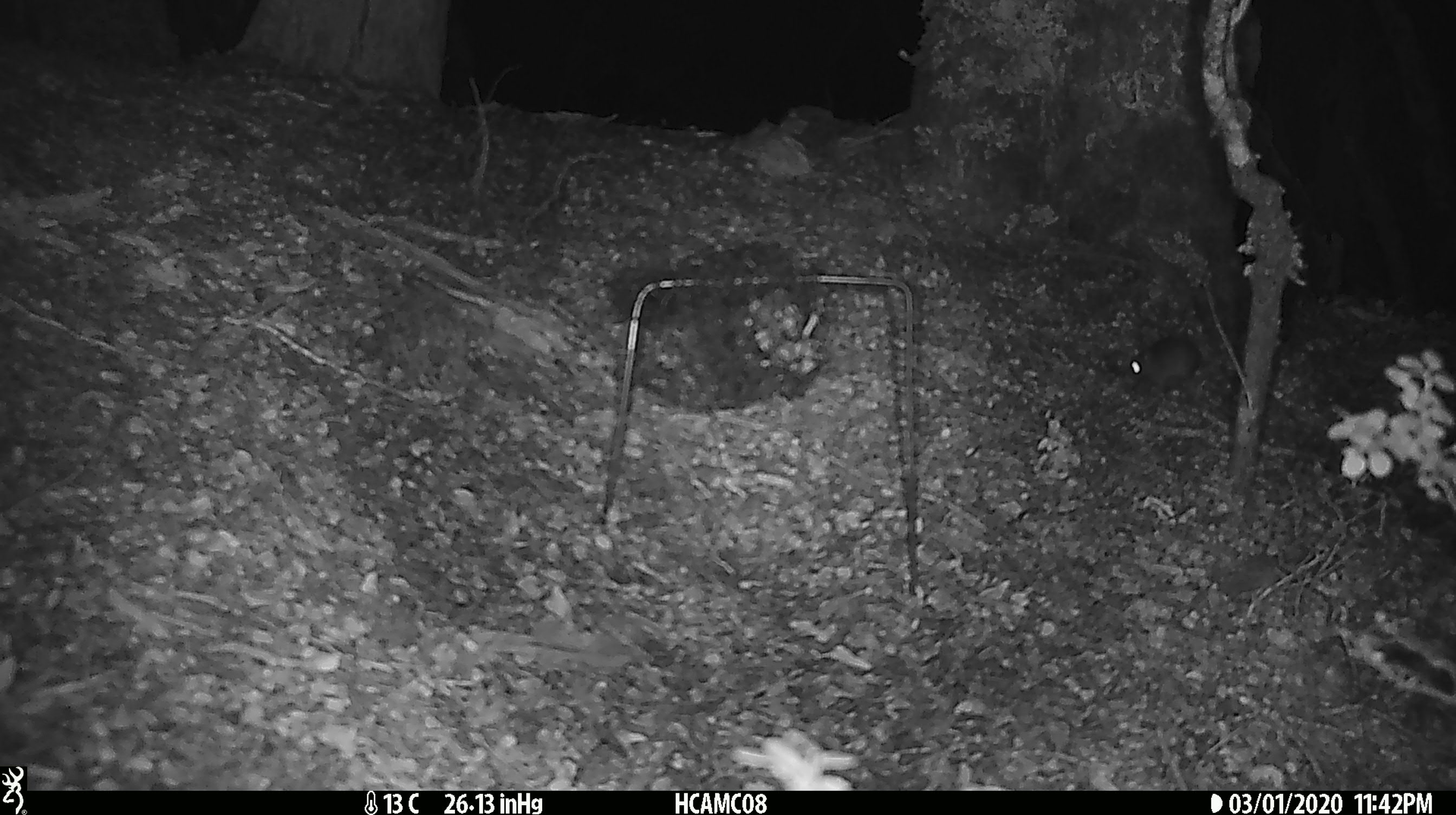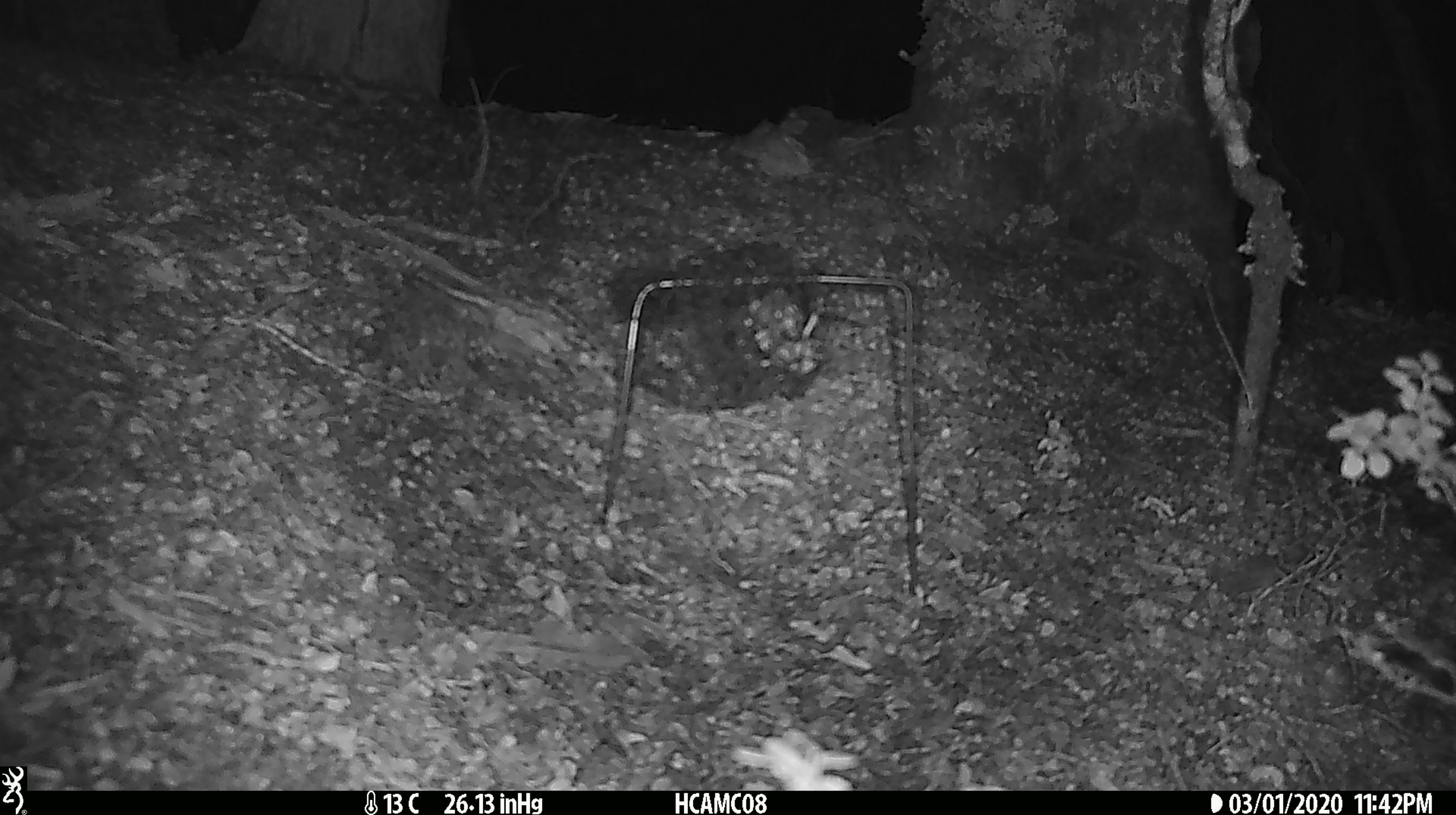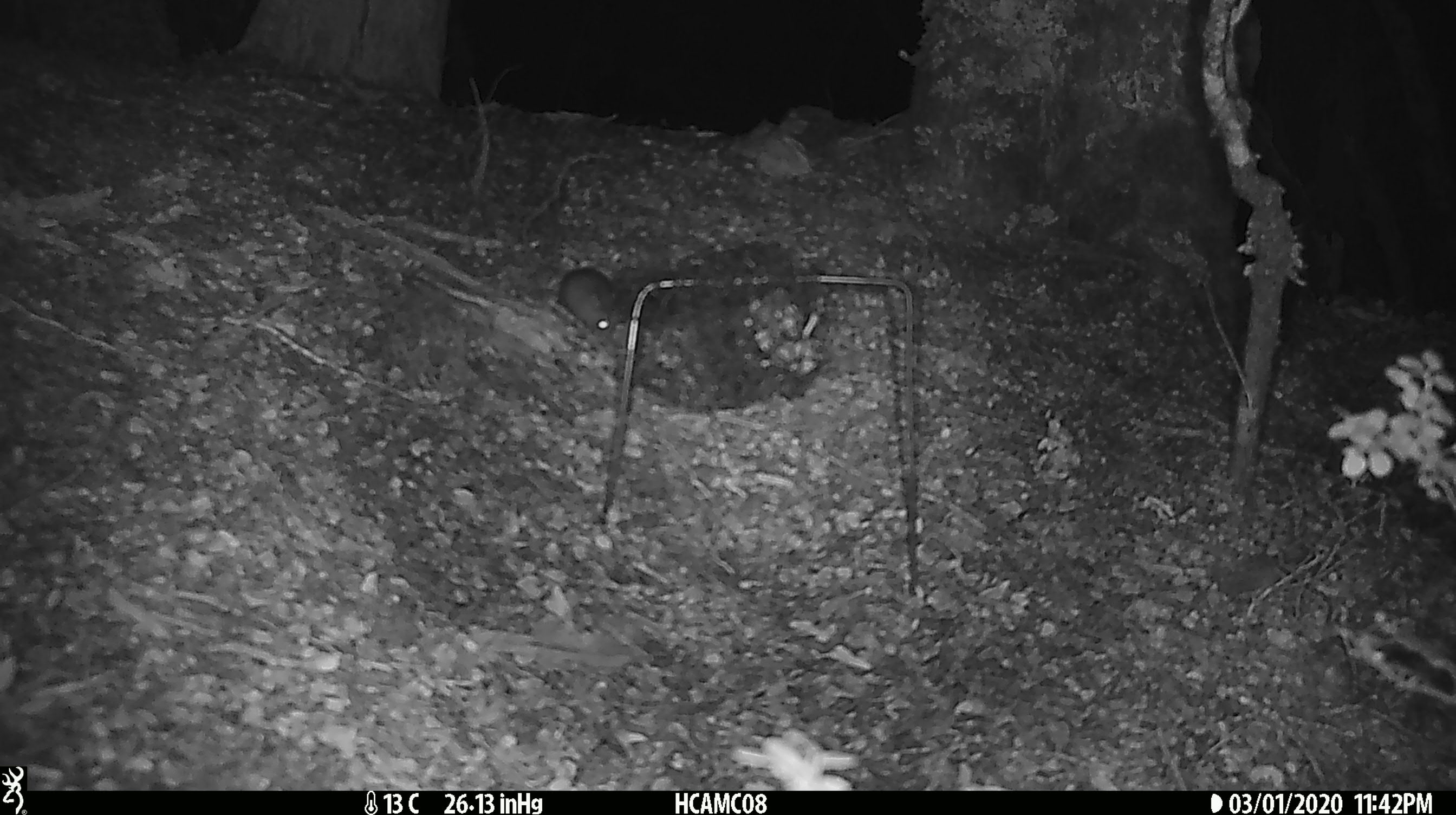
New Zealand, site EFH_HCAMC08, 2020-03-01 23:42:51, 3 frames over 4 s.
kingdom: Animalia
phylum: Chordata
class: Mammalia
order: Rodentia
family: Muridae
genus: Mus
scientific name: Mus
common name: mouse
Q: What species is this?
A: Mouse (Mus).